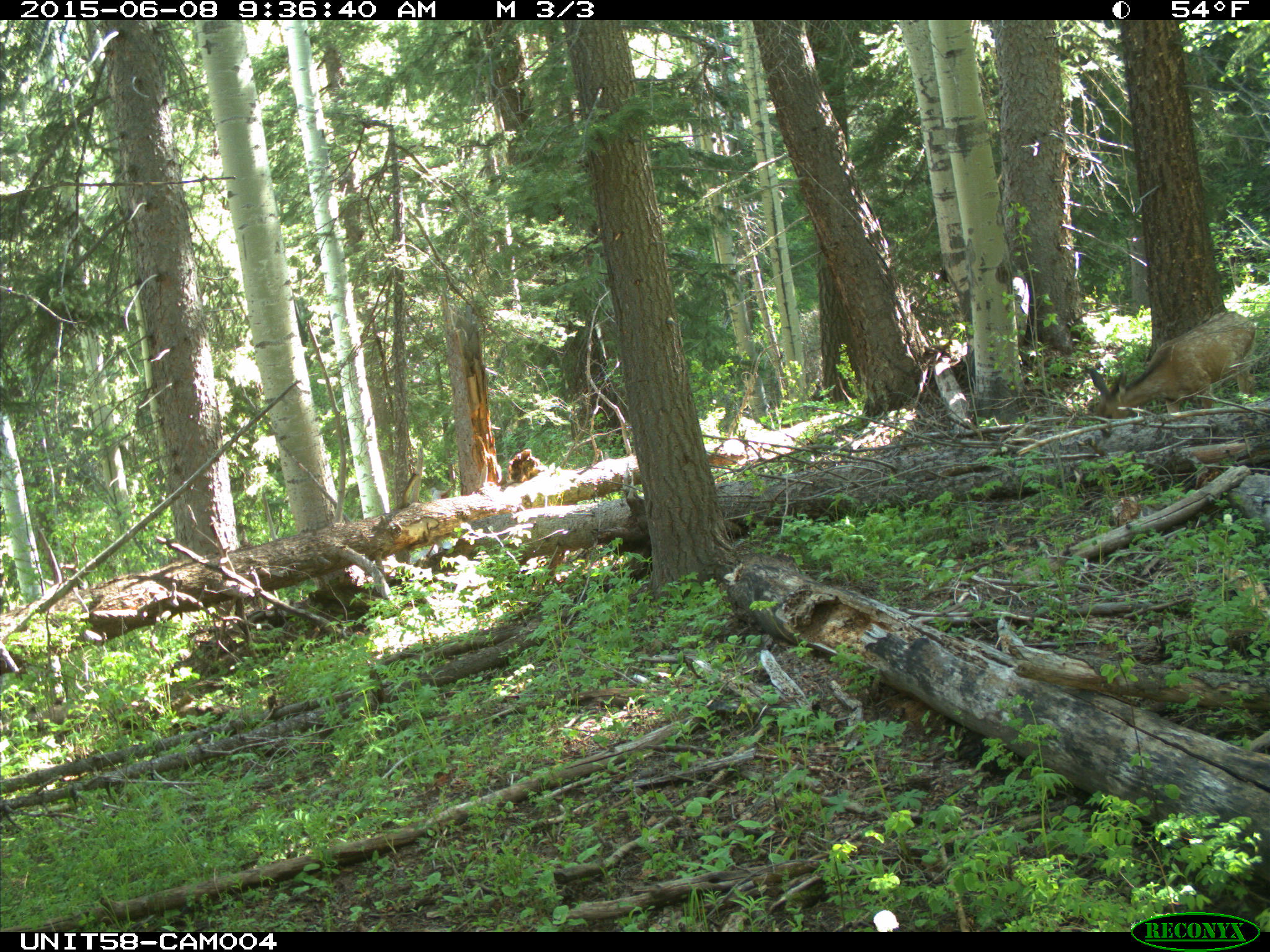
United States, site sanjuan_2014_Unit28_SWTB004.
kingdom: Animalia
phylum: Chordata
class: Mammalia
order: Artiodactyla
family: Cervidae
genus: Odocoileus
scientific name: Odocoileus hemionus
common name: mule deer